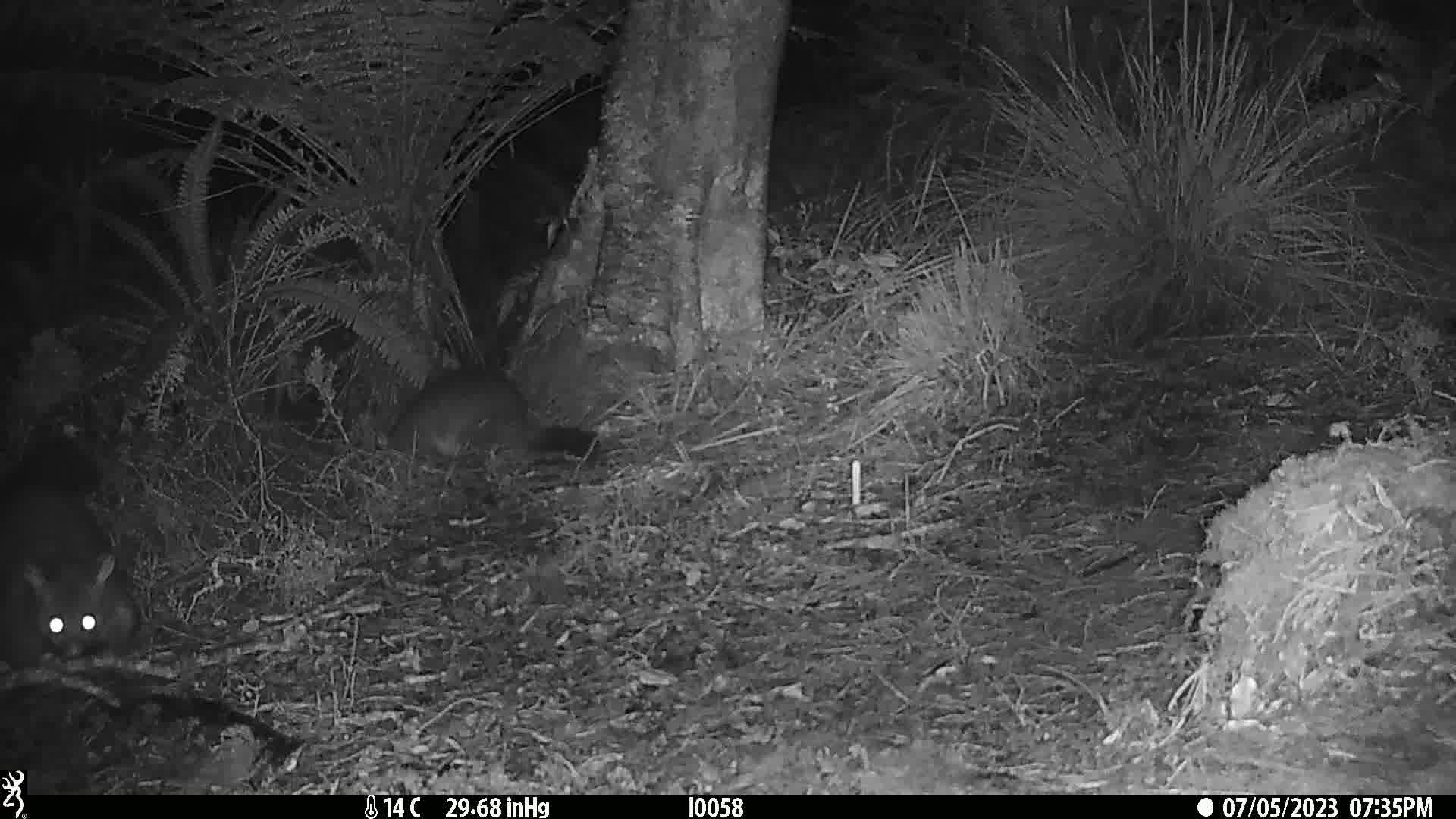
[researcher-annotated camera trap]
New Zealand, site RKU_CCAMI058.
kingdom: Animalia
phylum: Chordata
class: Mammalia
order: Diprotodontia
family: Phalangeridae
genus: Trichosurus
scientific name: Trichosurus vulpecula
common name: common brushtail possum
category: possum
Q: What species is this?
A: Possum (common brushtail possum) (Trichosurus vulpecula).